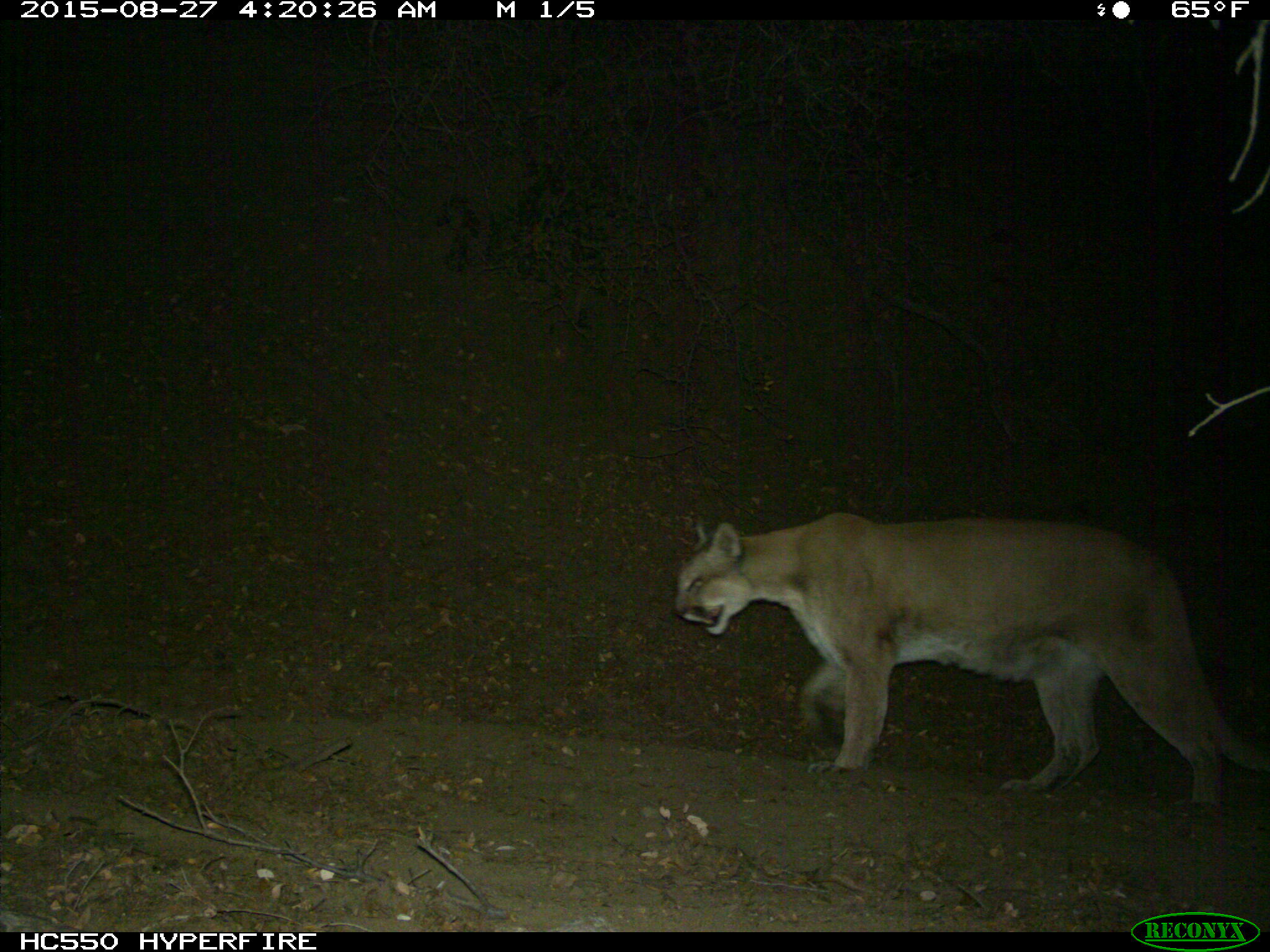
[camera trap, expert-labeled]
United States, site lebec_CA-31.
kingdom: Animalia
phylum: Chordata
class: Mammalia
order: Carnivora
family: Felidae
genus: Puma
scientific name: Puma concolor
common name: mountain lion